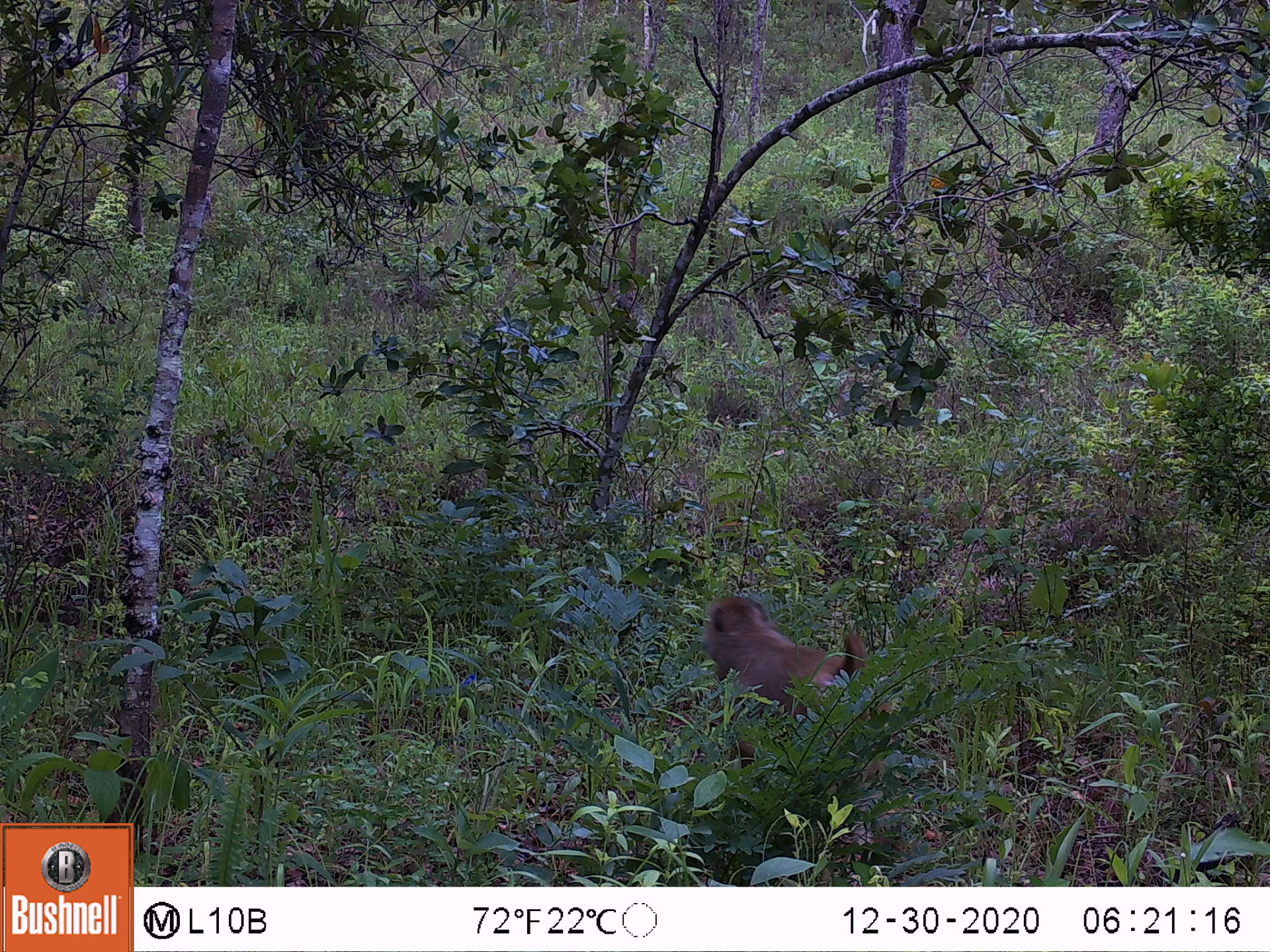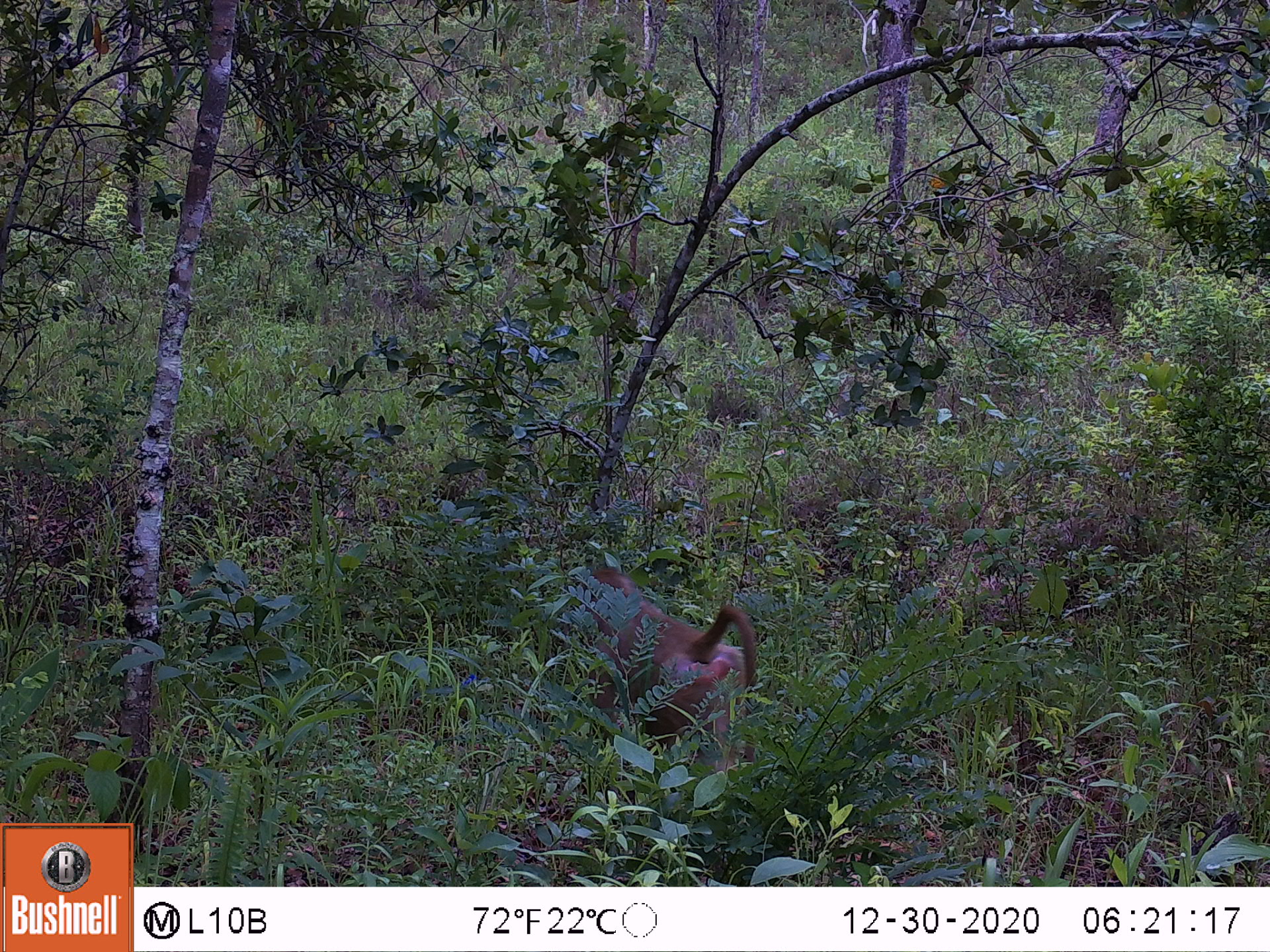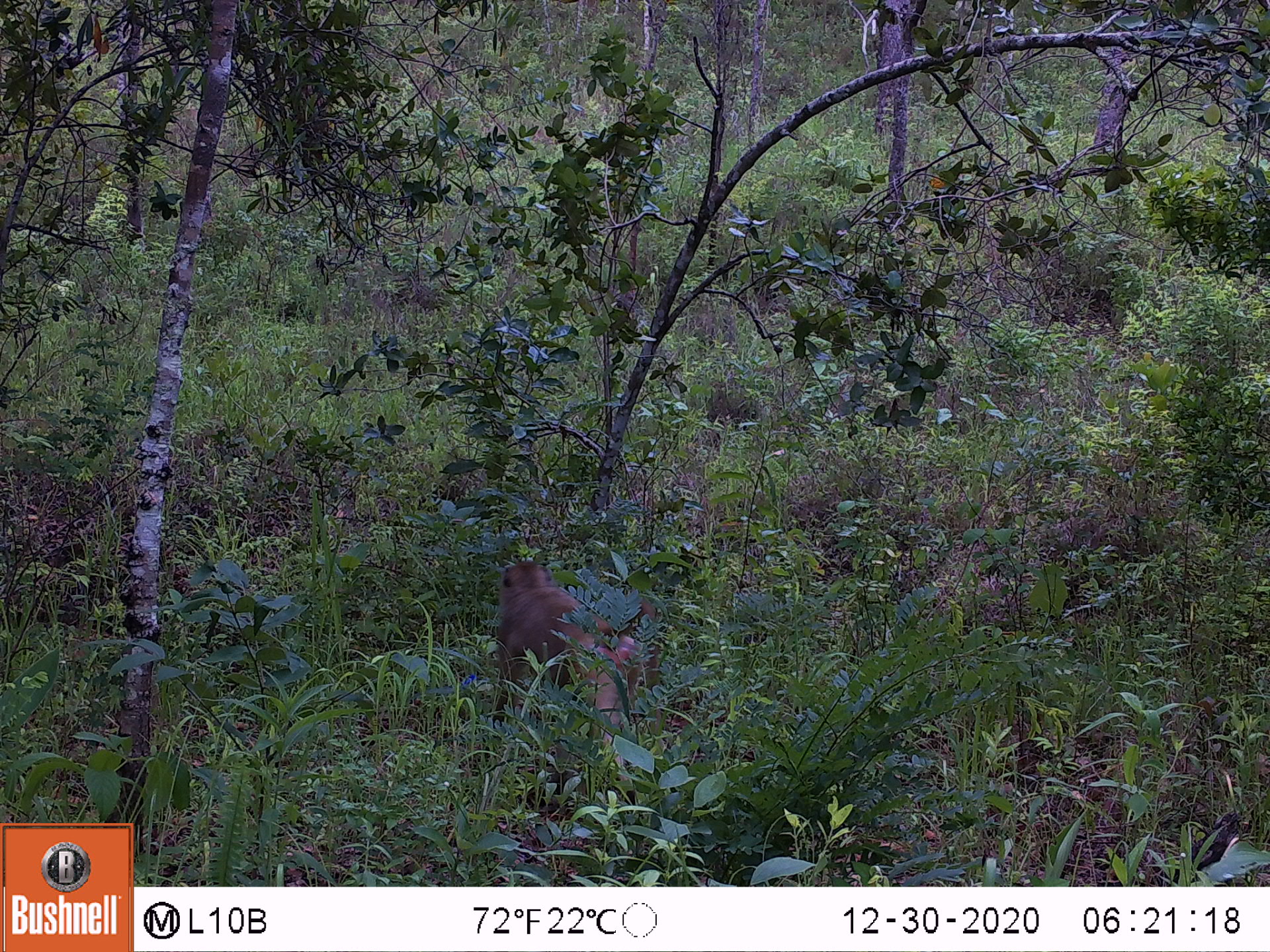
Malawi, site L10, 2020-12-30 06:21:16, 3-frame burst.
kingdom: Animalia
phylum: Chordata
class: Mammalia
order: Primates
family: Cercopithecidae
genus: Papio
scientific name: Papio cynocephalus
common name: yellow baboon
Yellow baboon (Papio cynocephalus), count 1.